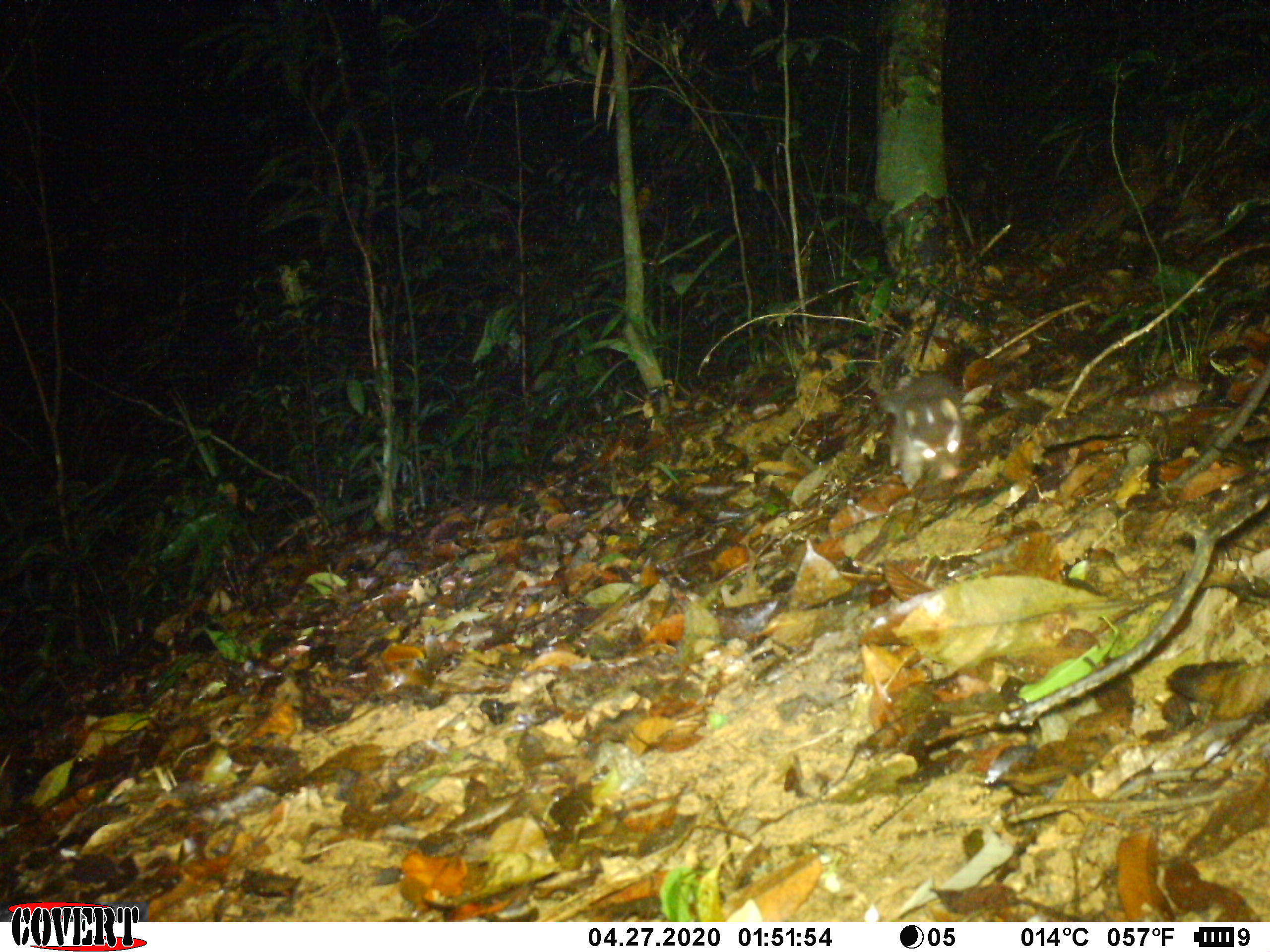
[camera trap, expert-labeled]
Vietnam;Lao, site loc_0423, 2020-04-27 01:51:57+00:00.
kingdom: Animalia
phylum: Chordata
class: Mammalia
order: Carnivora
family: Mustelidae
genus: Melogale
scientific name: Melogale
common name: ferret badger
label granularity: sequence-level